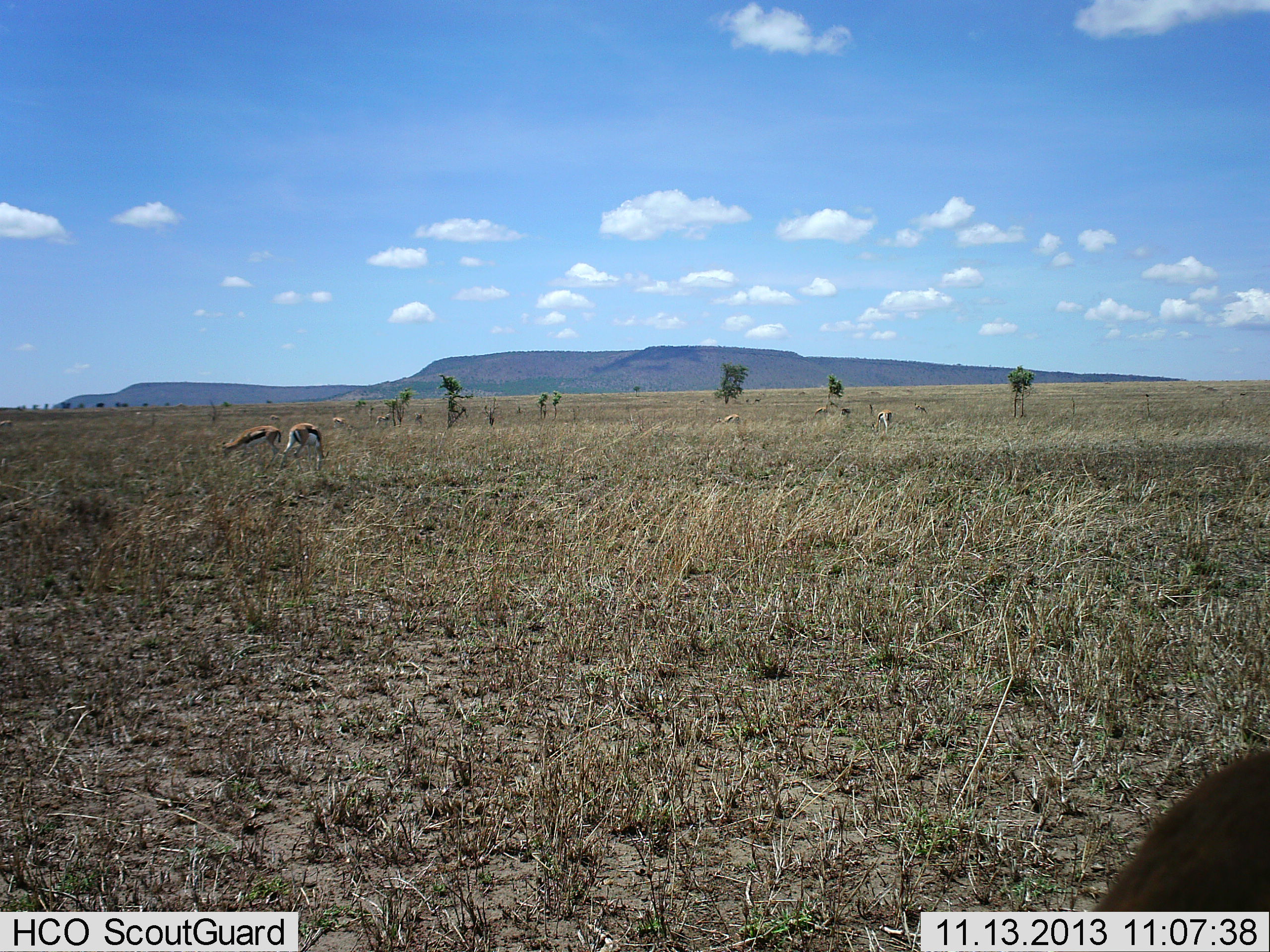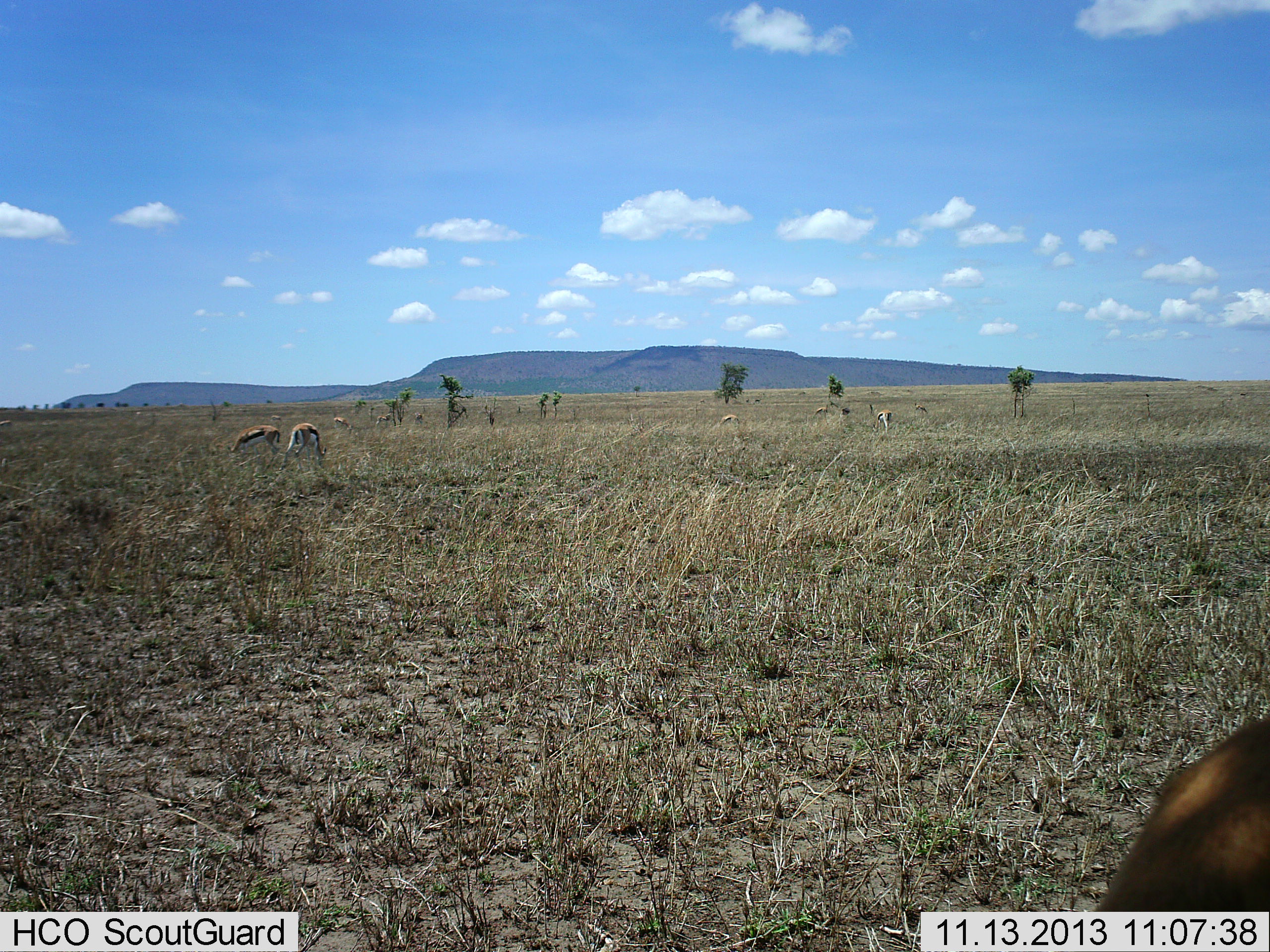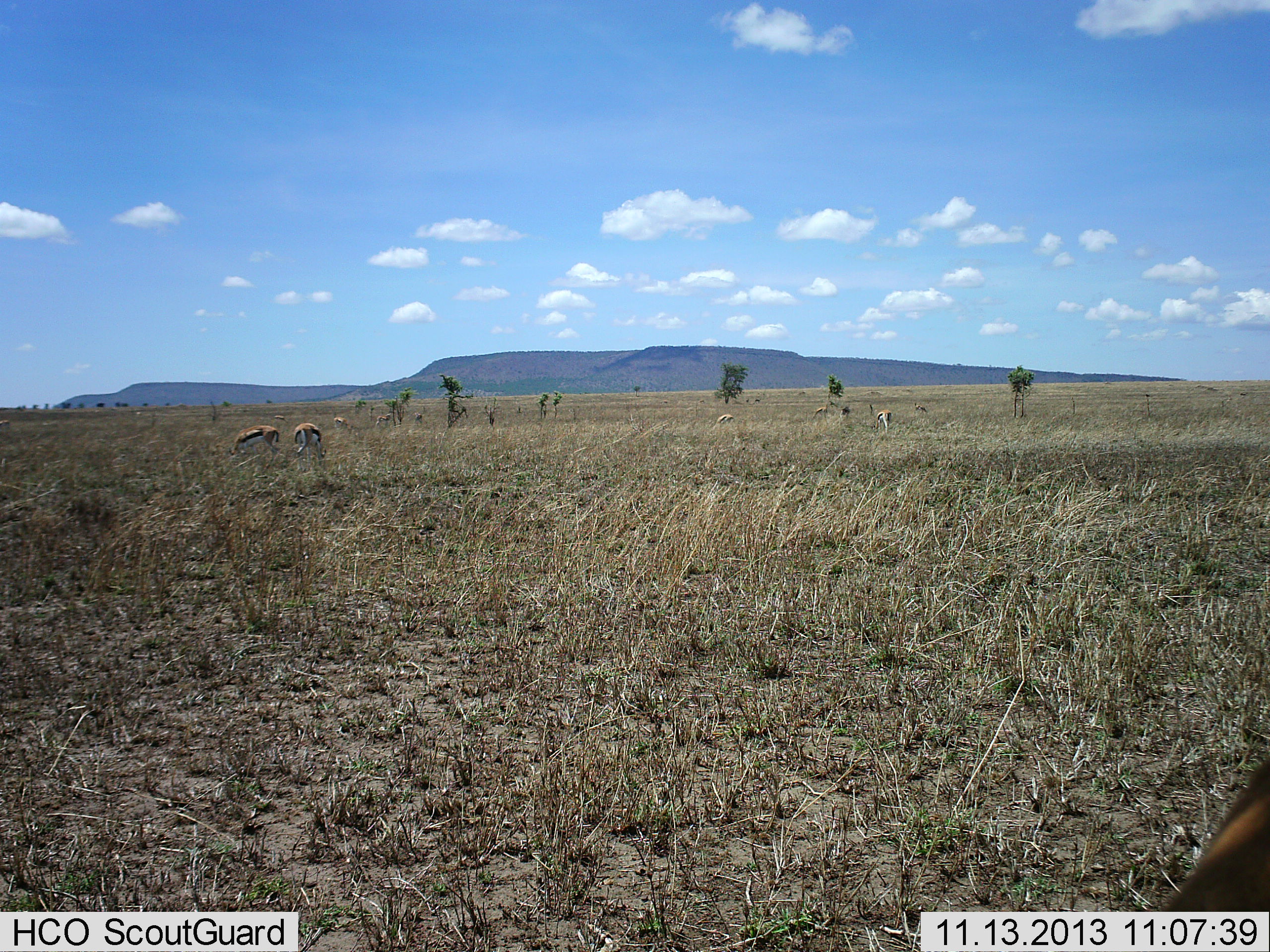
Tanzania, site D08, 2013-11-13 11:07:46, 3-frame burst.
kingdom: Animalia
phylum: Chordata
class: Mammalia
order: Artiodactyla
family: Bovidae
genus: Eudorcas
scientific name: Eudorcas thomsonii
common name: thomson's gazelle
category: gazellethomsons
Gazellethomsons (thomson's gazelle) (Eudorcas thomsonii), count 5. Behavior (volunteer vote fractions): standing 36%, resting 0%, moving 18%, interacting 0%. Young present (vote fraction): 0%. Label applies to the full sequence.